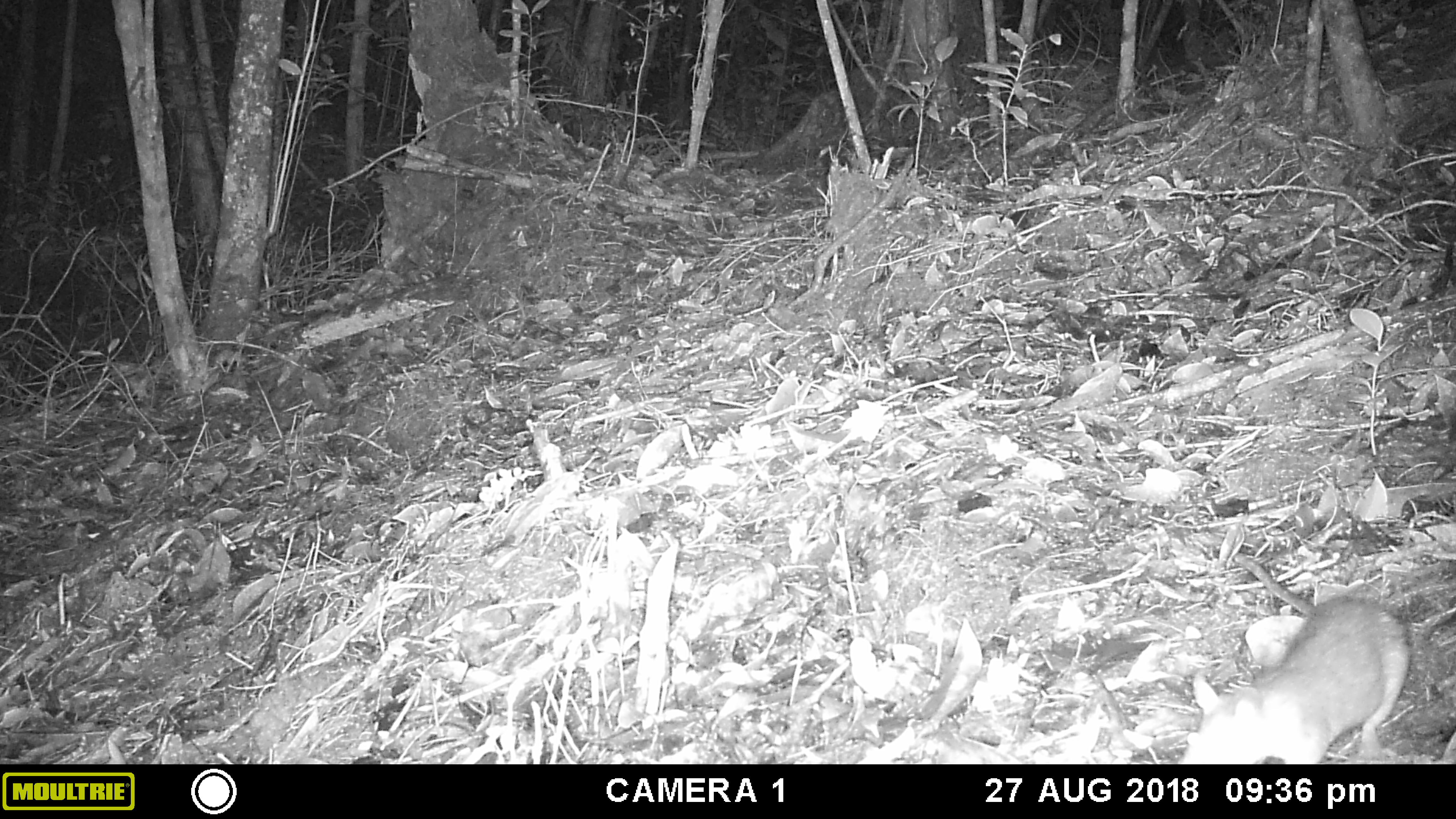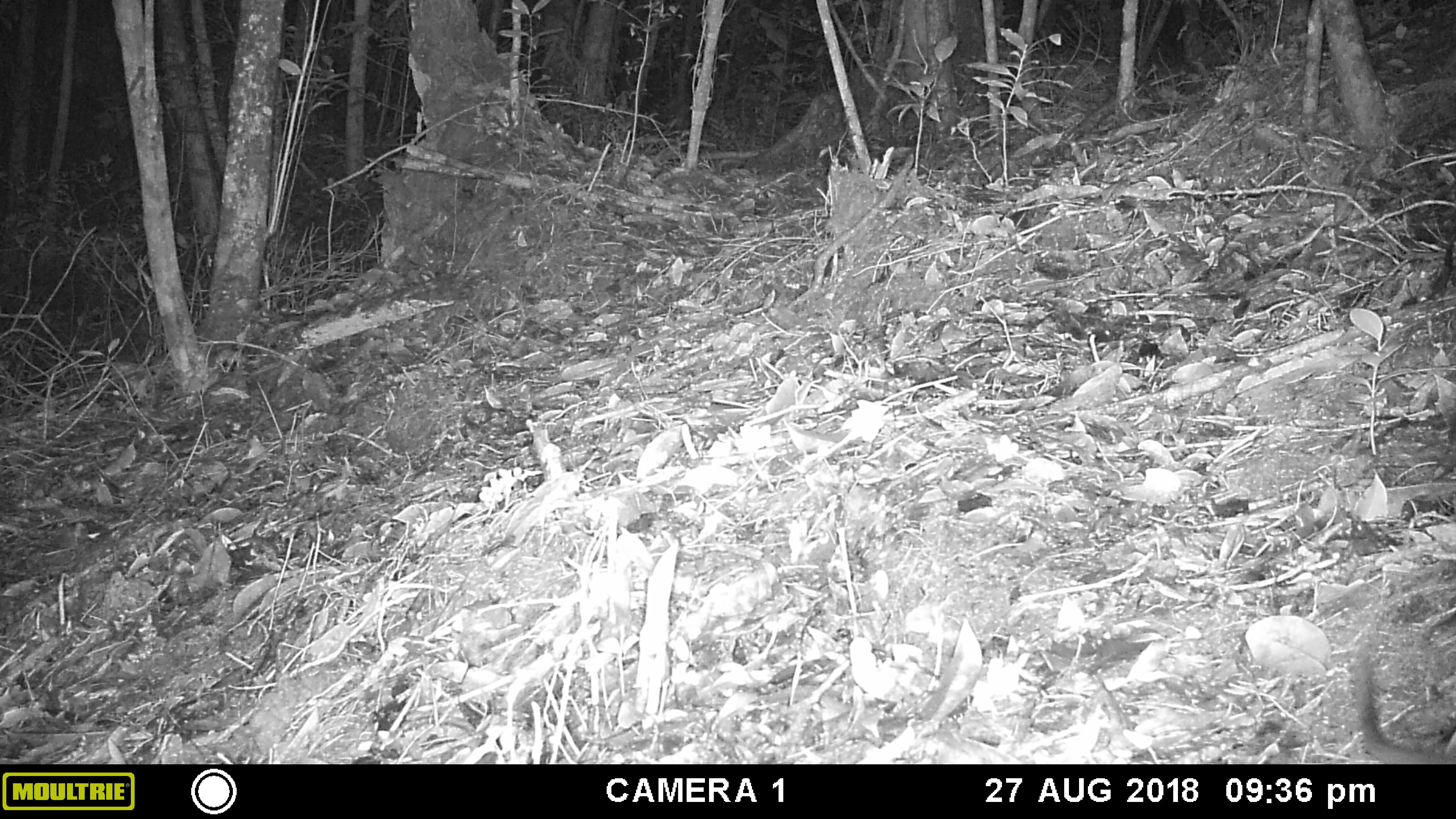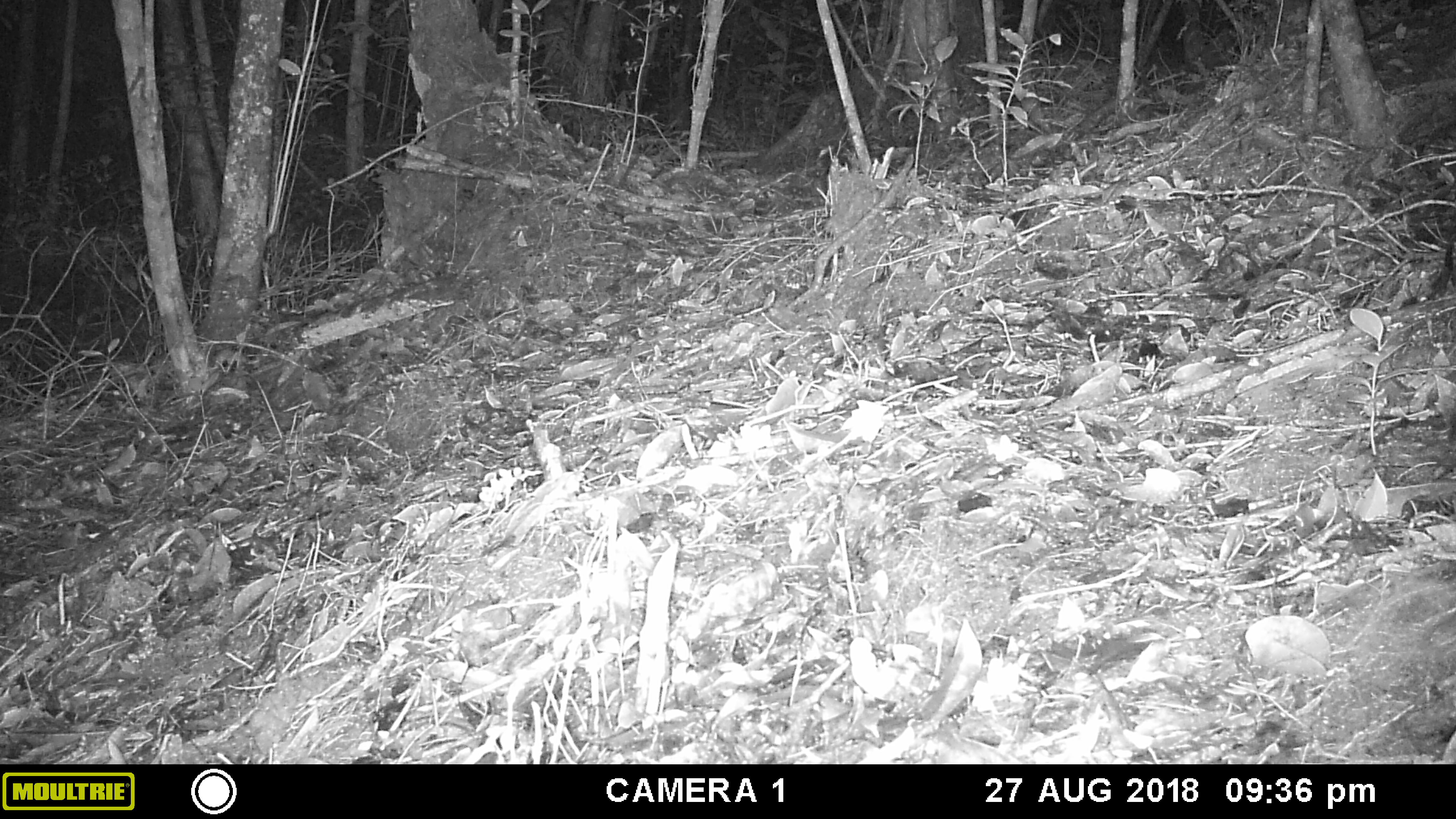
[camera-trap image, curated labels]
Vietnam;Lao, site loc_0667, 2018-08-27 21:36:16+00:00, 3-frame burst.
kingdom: Animalia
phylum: Chordata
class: Mammalia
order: Rodentia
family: Muridae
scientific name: Muridae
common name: old-world mice and rats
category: unidentified murid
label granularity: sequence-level